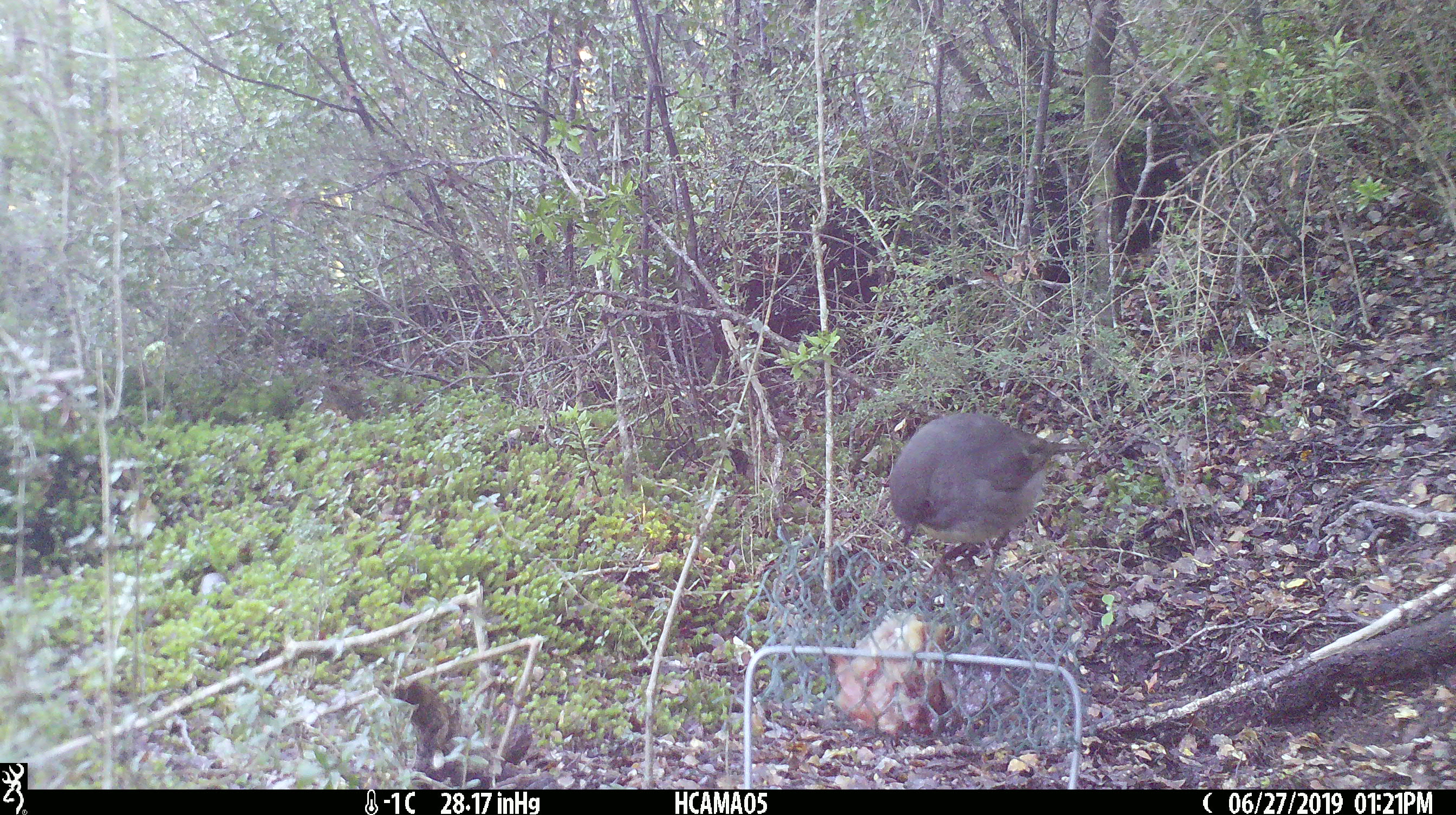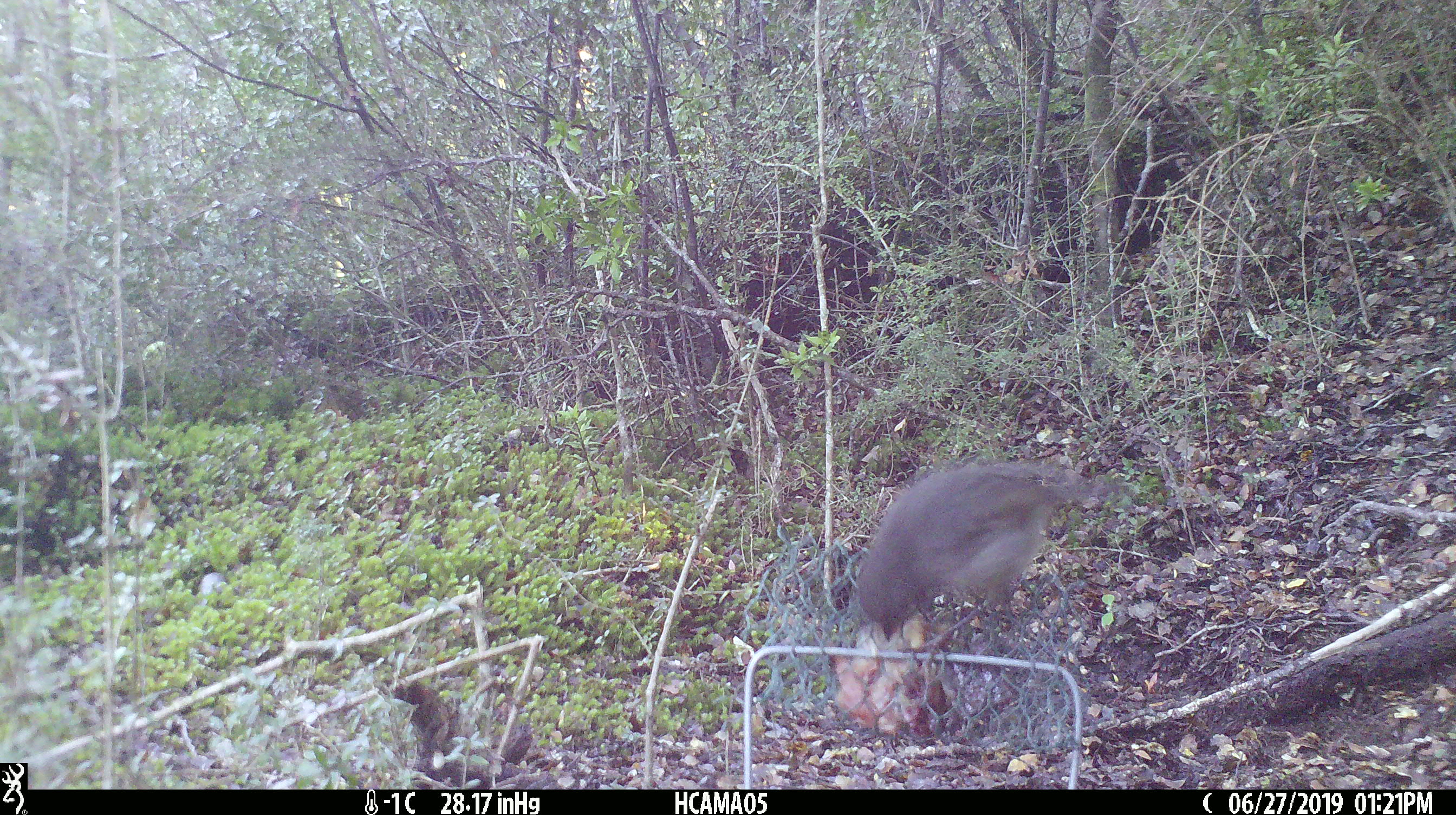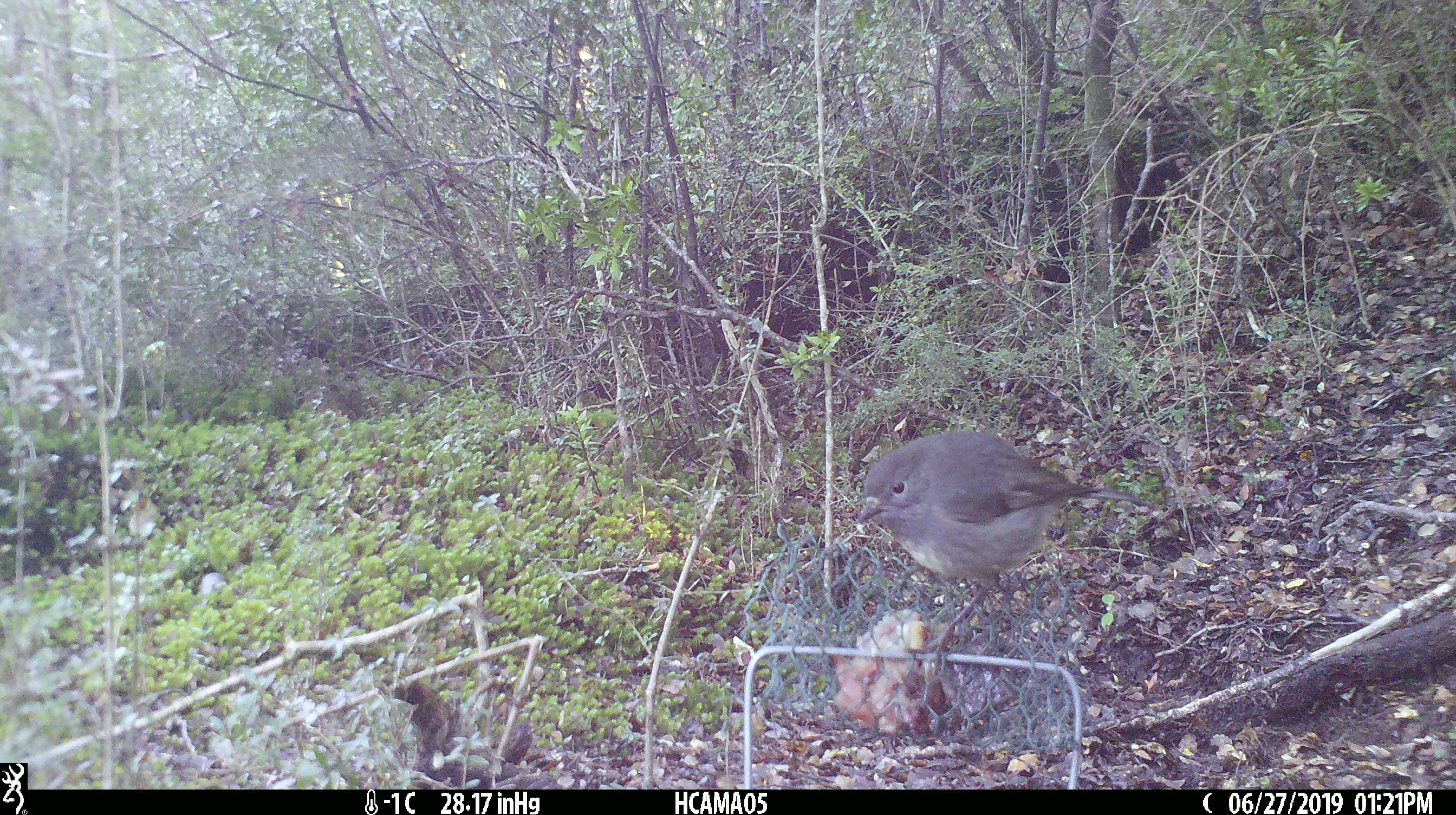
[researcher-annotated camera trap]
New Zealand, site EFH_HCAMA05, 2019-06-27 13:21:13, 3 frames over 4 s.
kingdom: Animalia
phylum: Chordata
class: Aves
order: Passeriformes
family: Petroicidae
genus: Petroica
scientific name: Petroica australis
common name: new zealand robin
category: robin